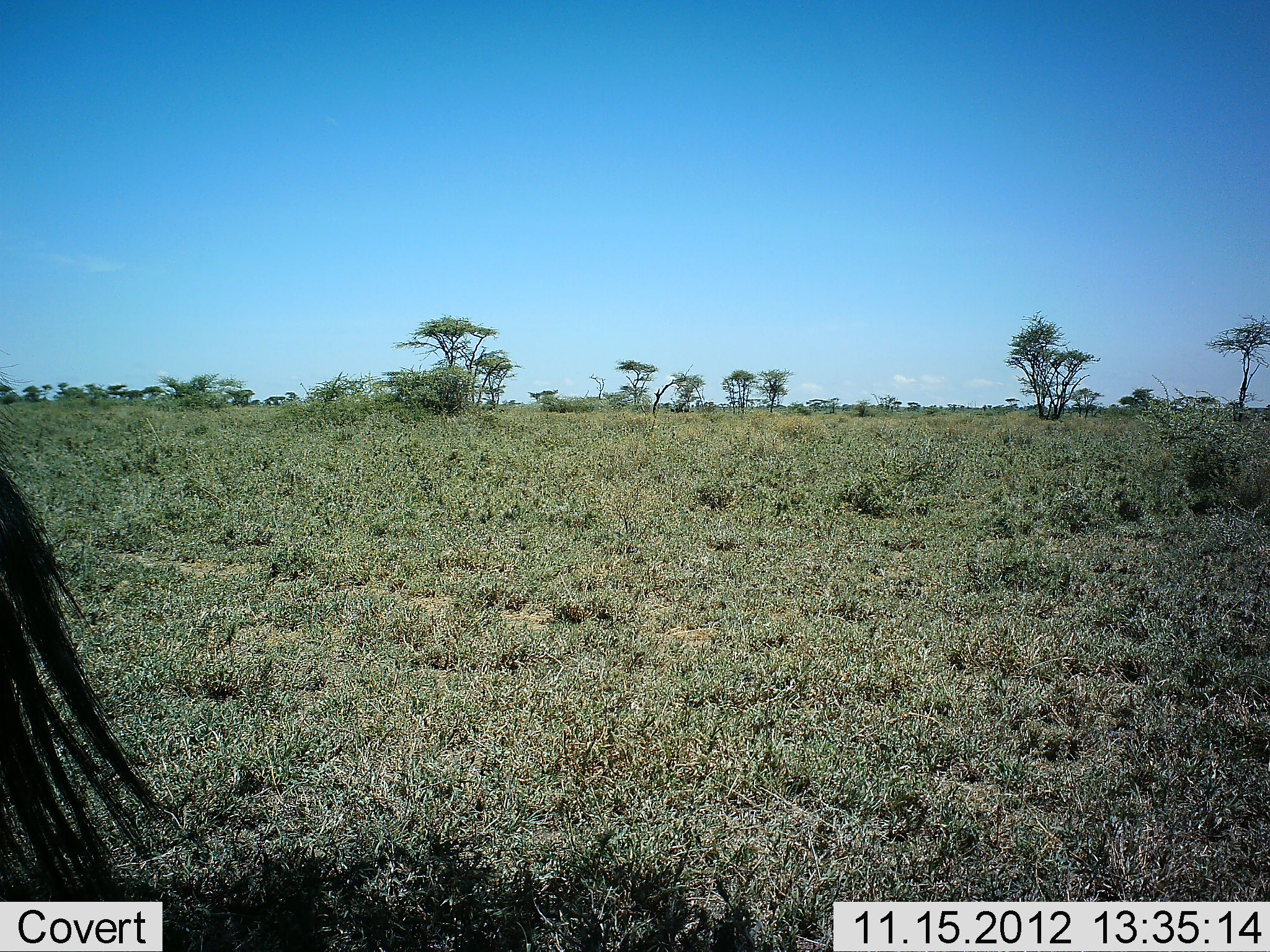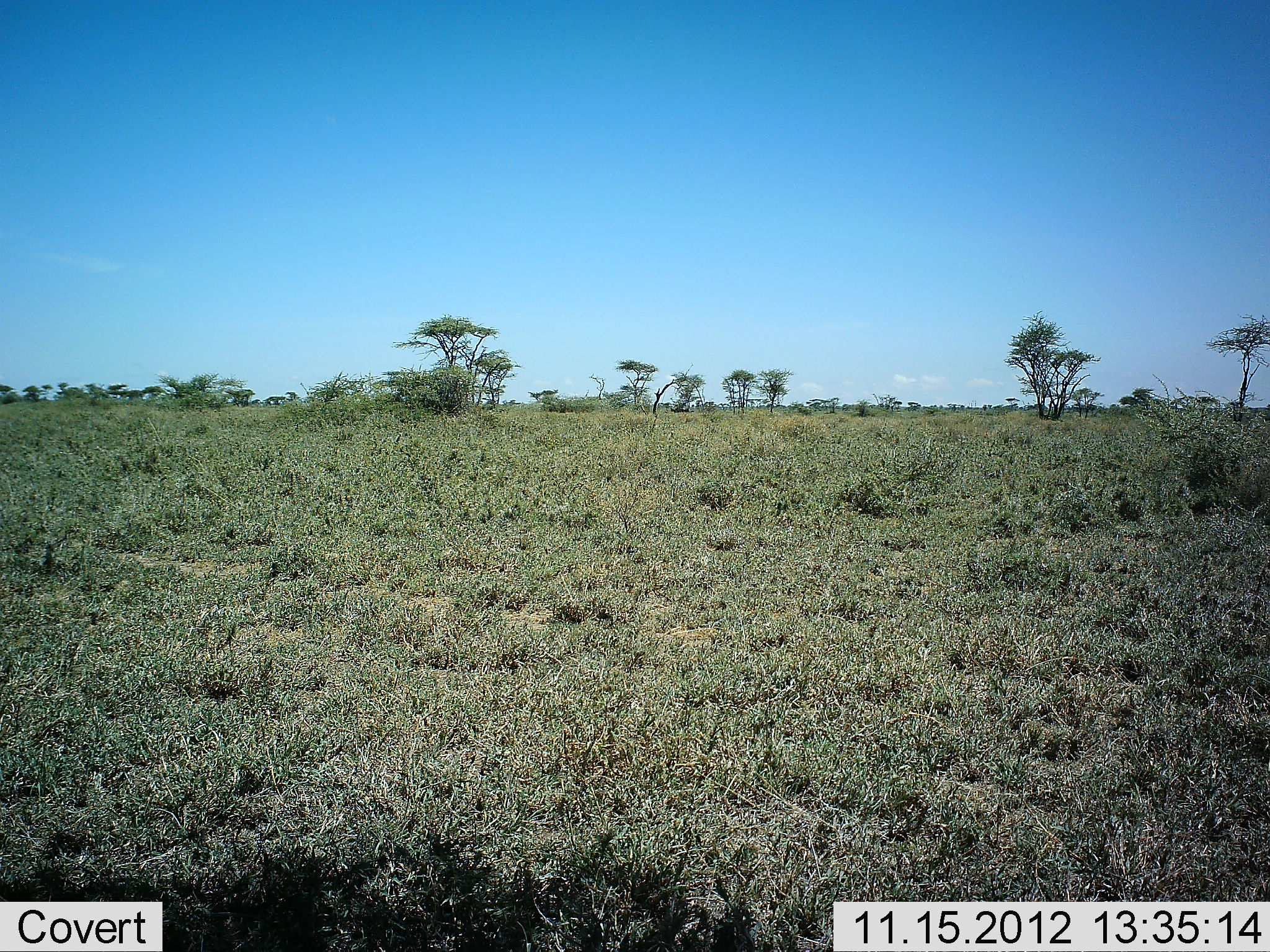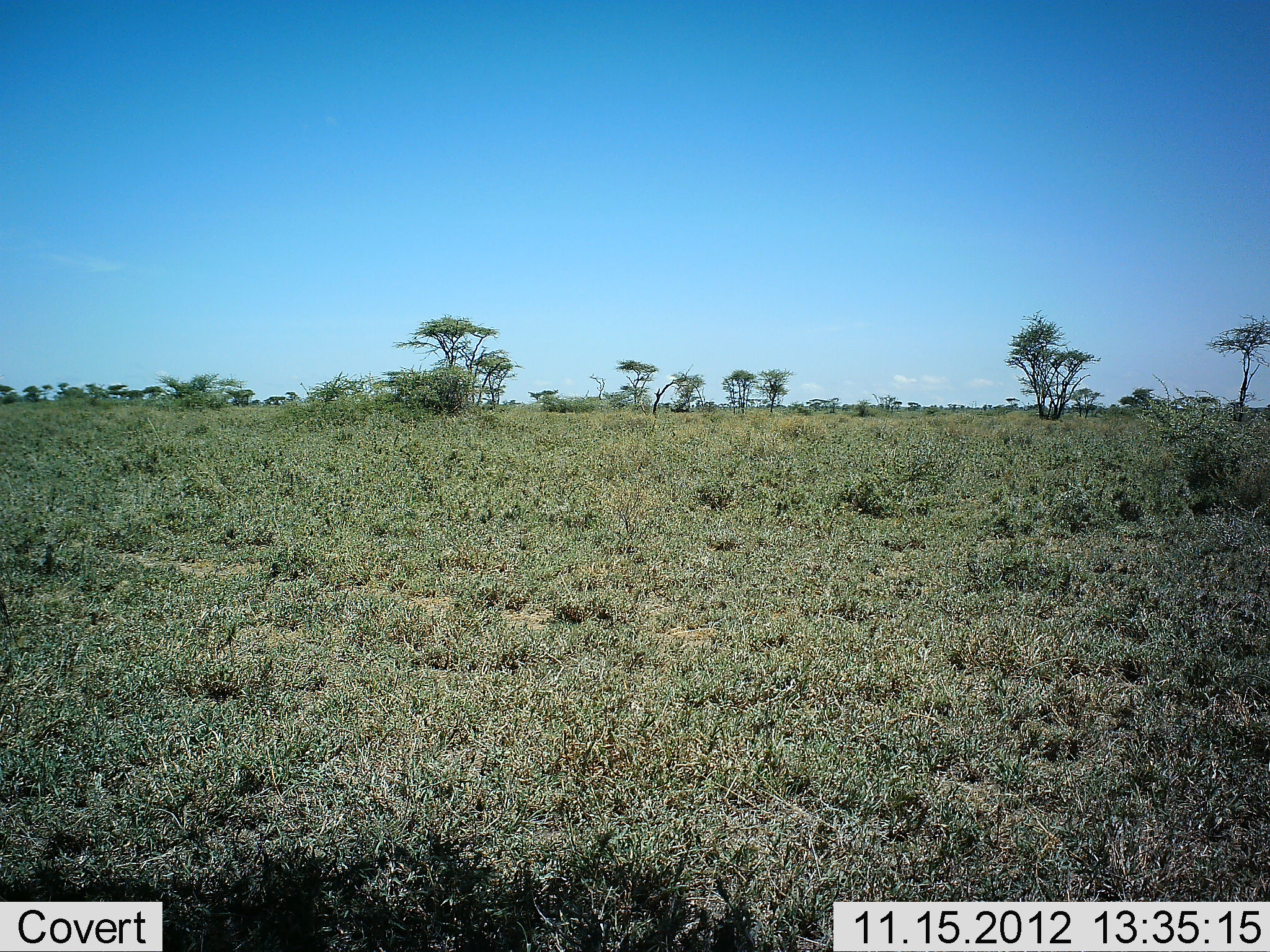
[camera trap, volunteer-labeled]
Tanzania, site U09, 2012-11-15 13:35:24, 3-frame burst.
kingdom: Animalia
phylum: Chordata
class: Mammalia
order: Artiodactyla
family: Bovidae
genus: Connochaetes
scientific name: Connochaetes taurinus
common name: blue wildebeest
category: wildebeest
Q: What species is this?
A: Wildebeest (blue wildebeest) (Connochaetes taurinus).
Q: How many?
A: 1.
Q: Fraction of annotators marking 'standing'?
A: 90%.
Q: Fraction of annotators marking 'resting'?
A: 0%.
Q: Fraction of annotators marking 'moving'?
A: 20%.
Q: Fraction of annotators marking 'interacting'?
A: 0%.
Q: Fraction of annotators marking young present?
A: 0%.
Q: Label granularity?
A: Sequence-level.